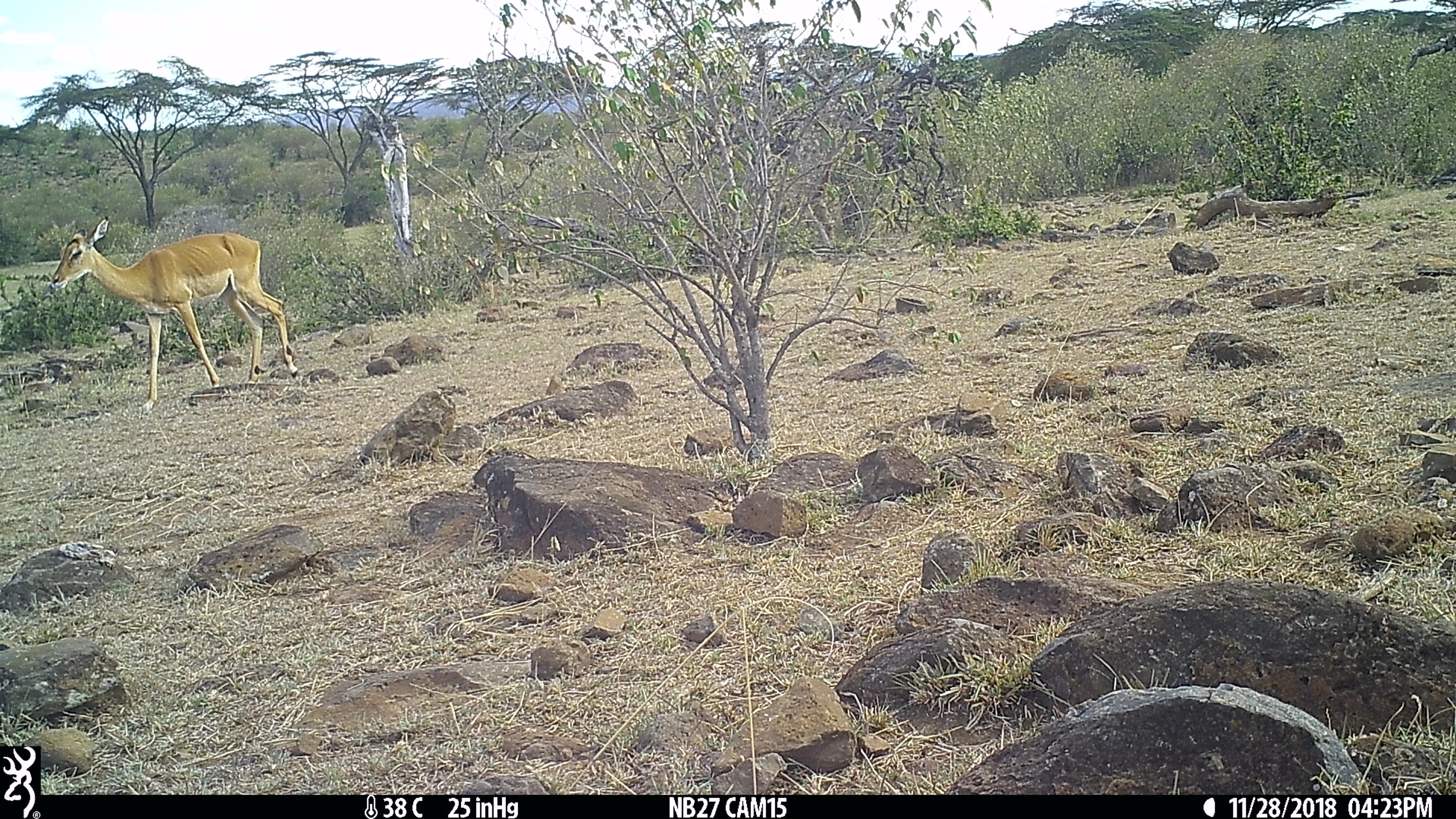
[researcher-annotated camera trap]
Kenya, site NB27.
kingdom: Animalia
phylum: Chordata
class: Mammalia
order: Artiodactyla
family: Bovidae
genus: Aepyceros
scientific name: Aepyceros melampus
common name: impala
Impala (Aepyceros melampus).